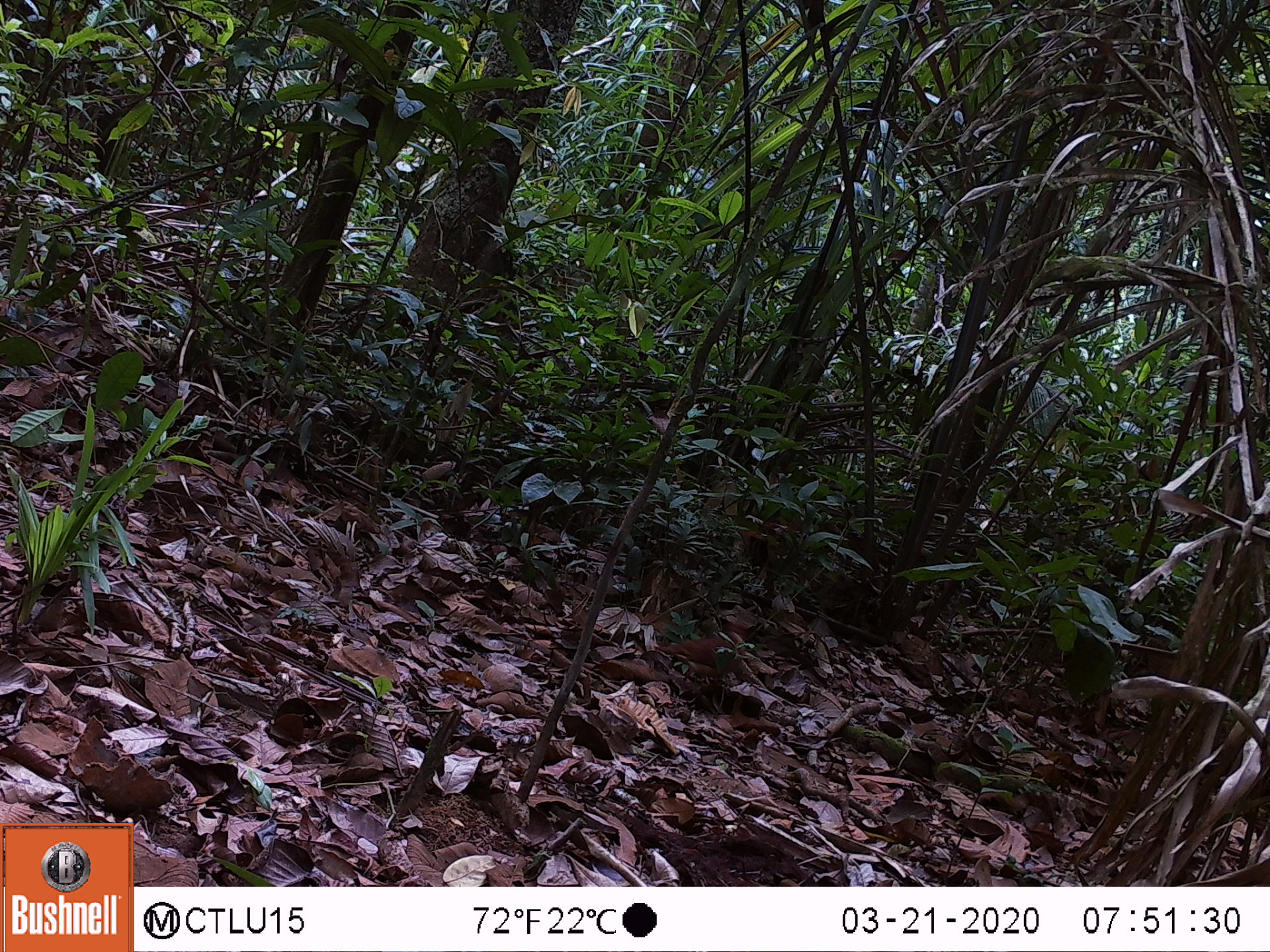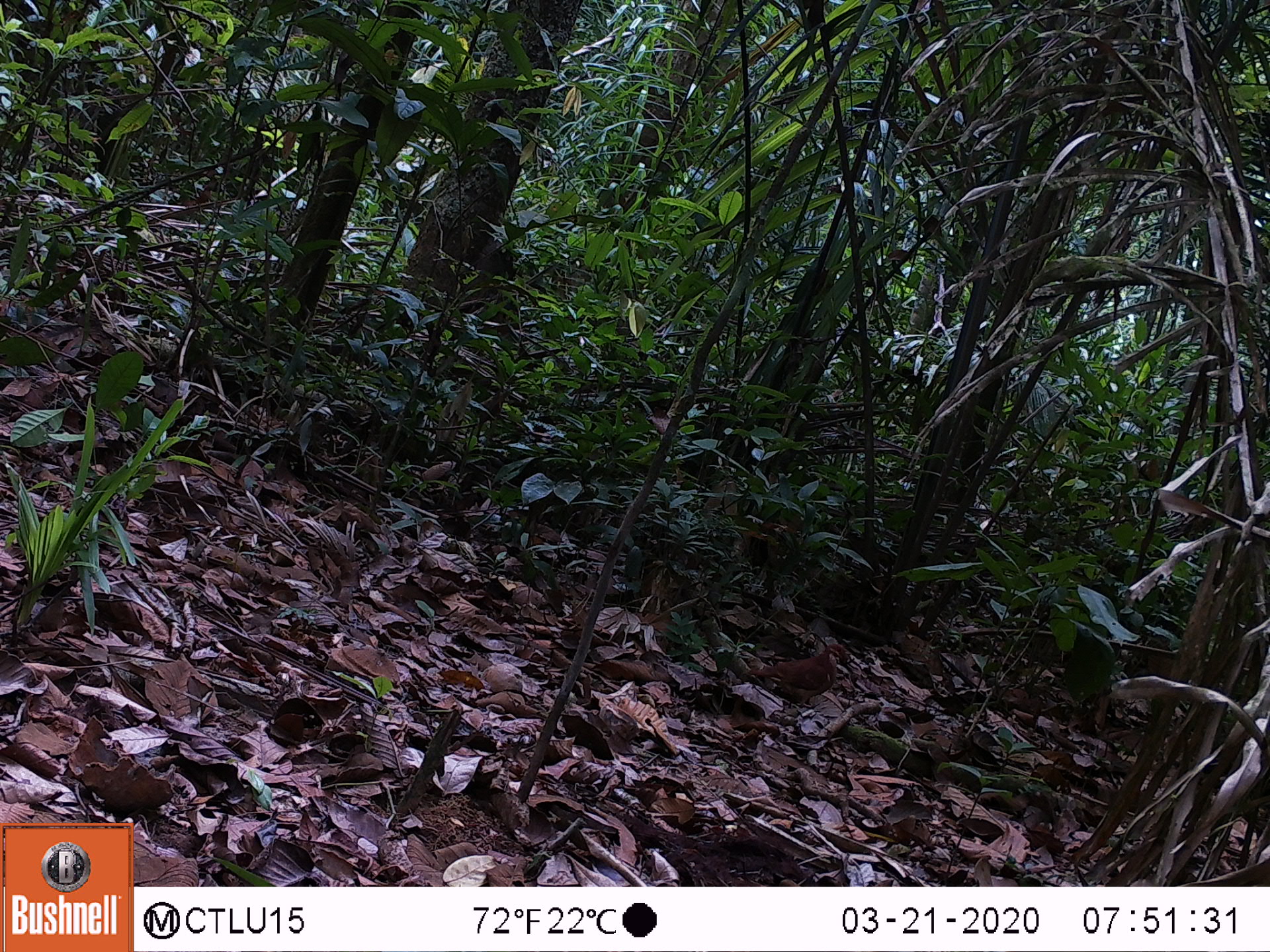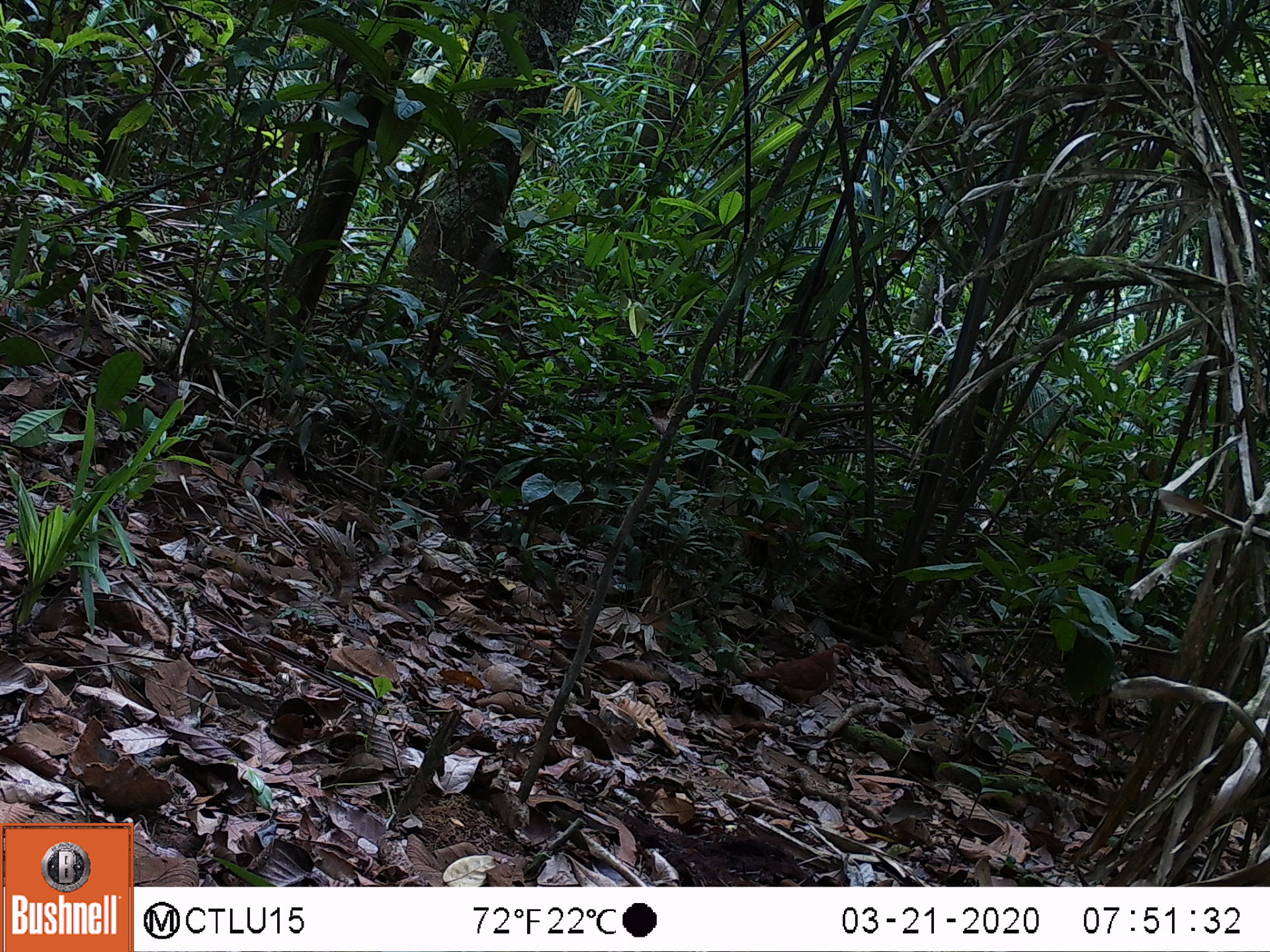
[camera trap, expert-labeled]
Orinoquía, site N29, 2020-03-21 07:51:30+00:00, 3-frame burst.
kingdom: Animalia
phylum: Chordata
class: Aves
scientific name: Aves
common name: bird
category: unknown bird